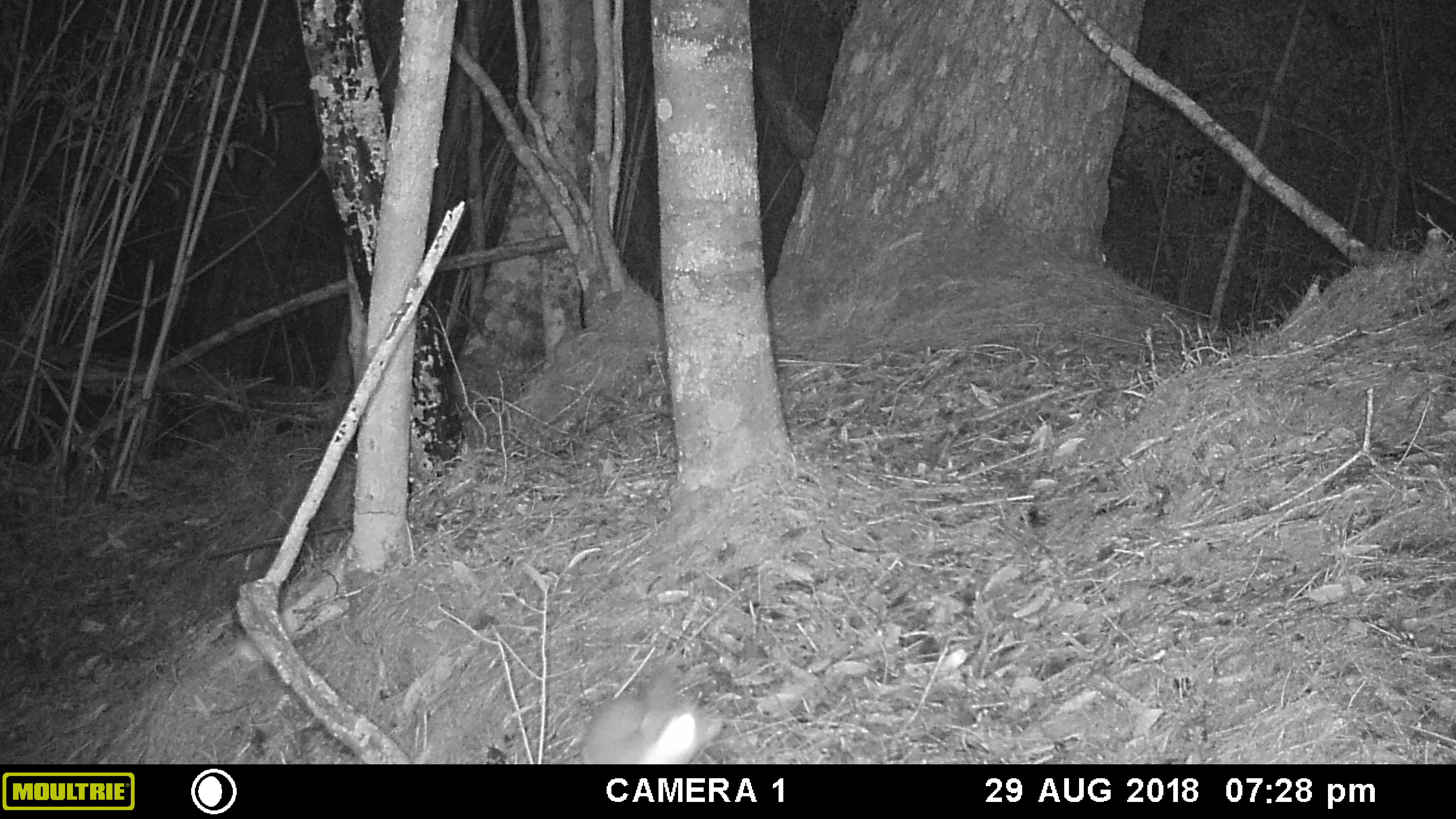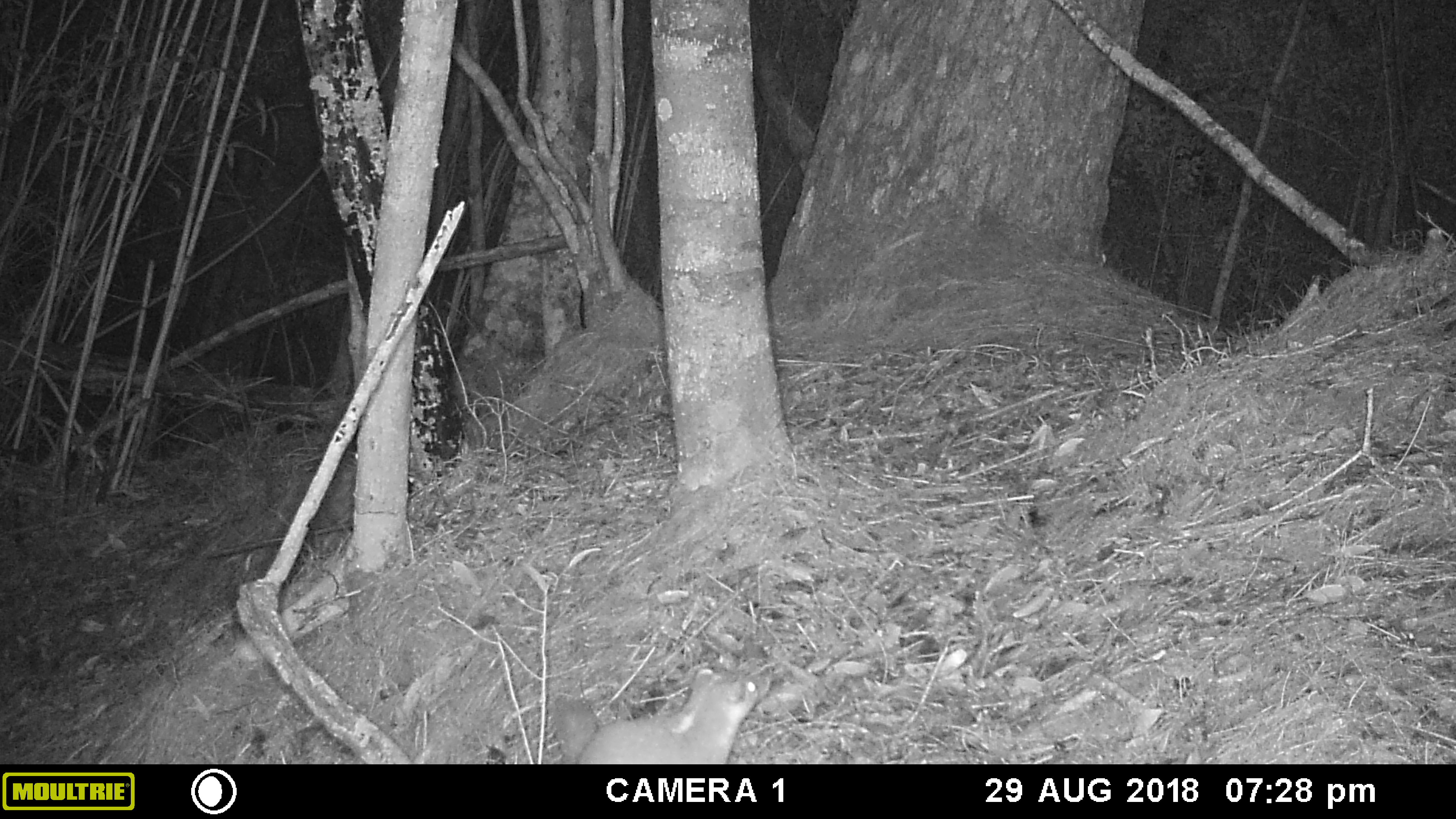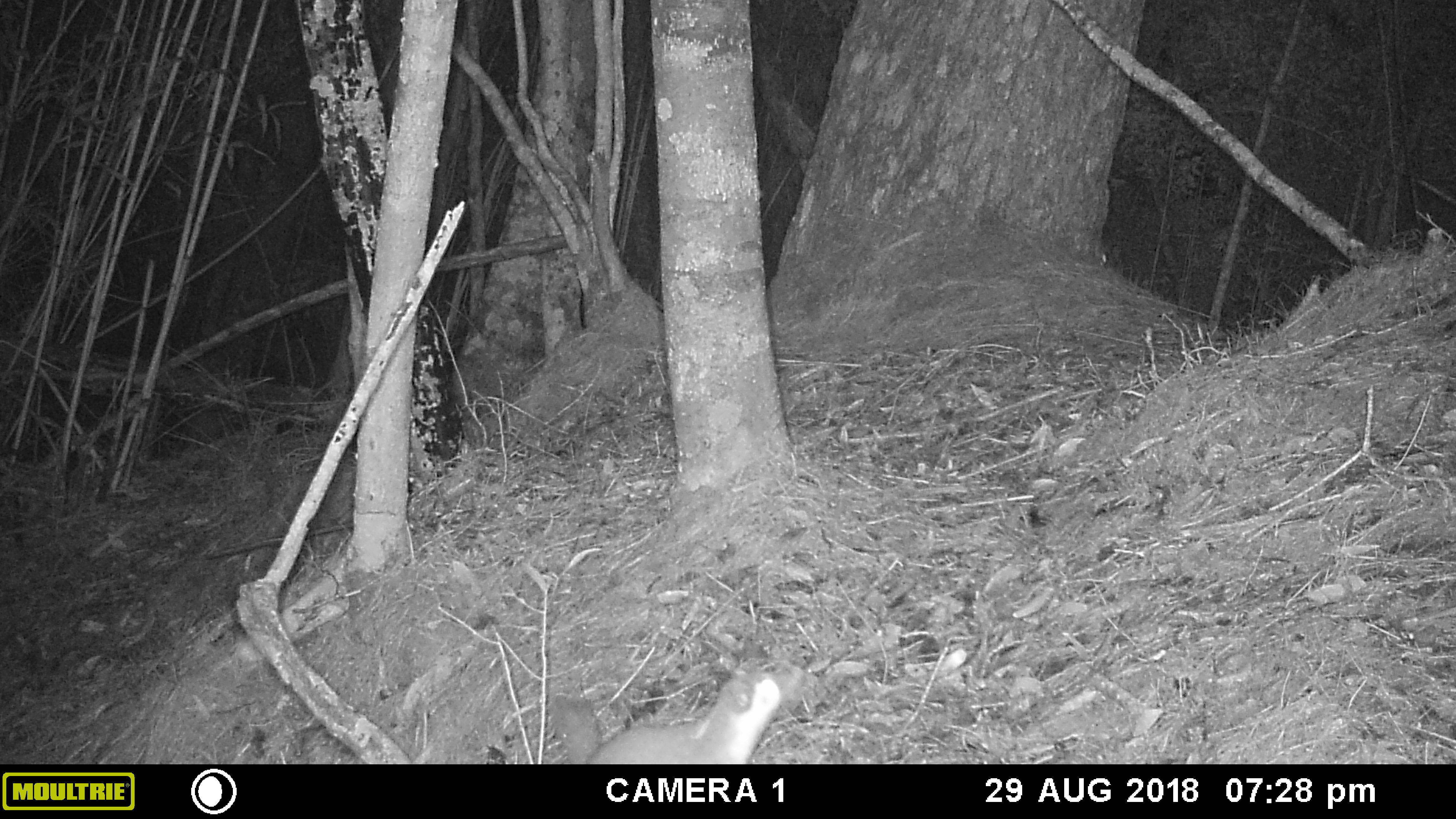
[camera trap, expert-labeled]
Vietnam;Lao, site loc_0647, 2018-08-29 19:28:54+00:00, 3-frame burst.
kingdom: Animalia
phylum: Chordata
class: Mammalia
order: Carnivora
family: Mustelidae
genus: Melogale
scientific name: Melogale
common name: ferret badger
Ferret badger (Melogale). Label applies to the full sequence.